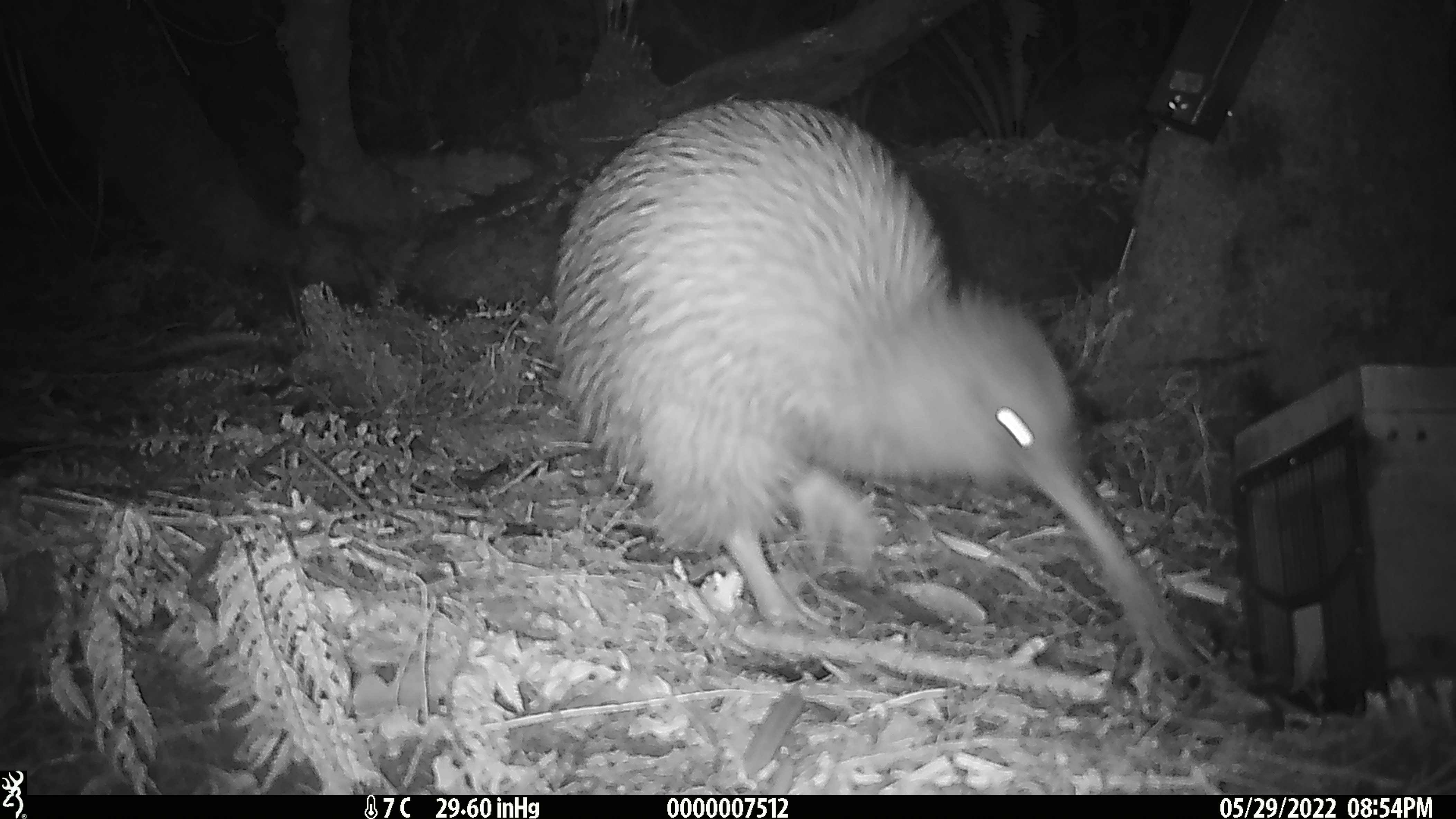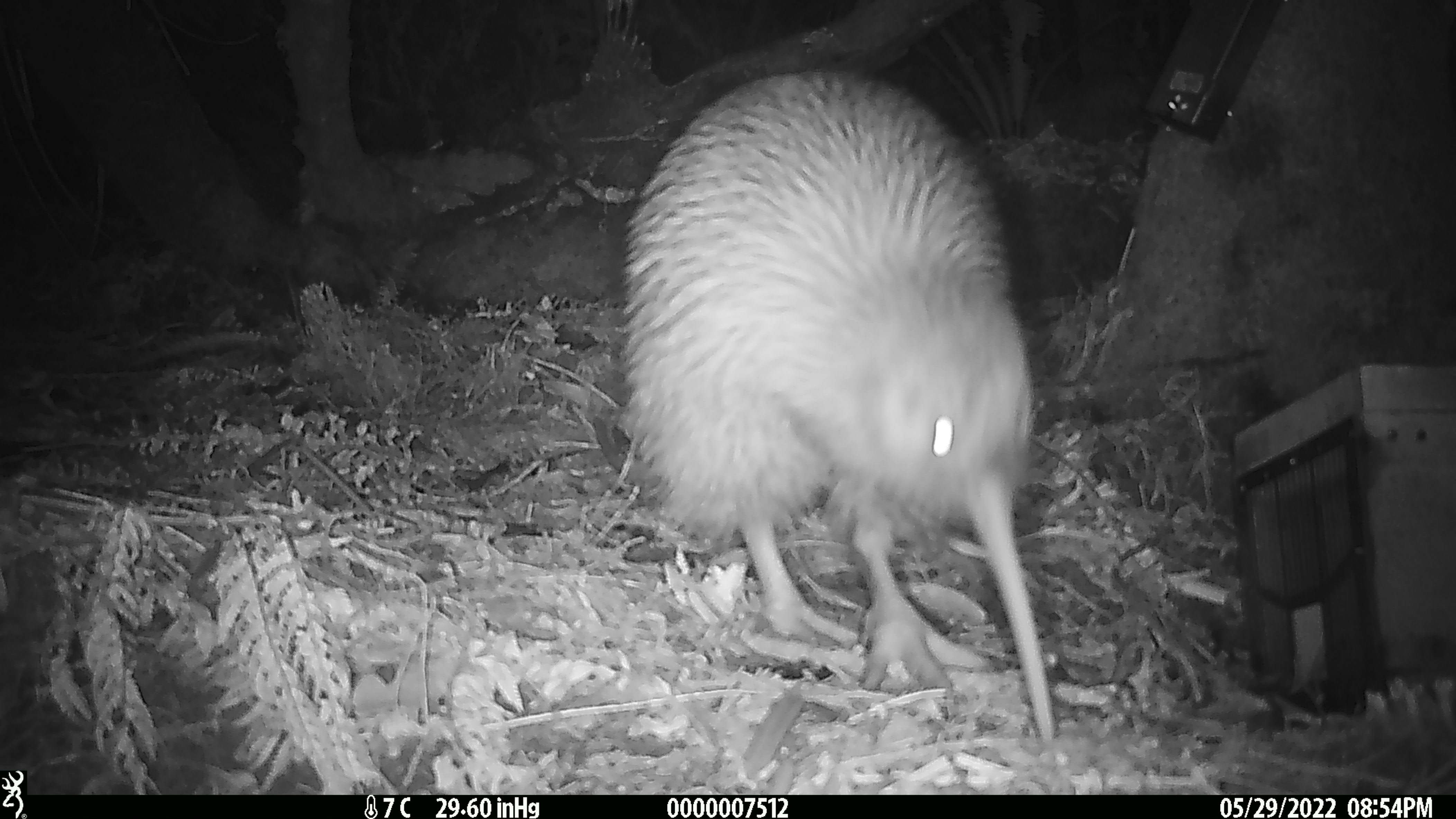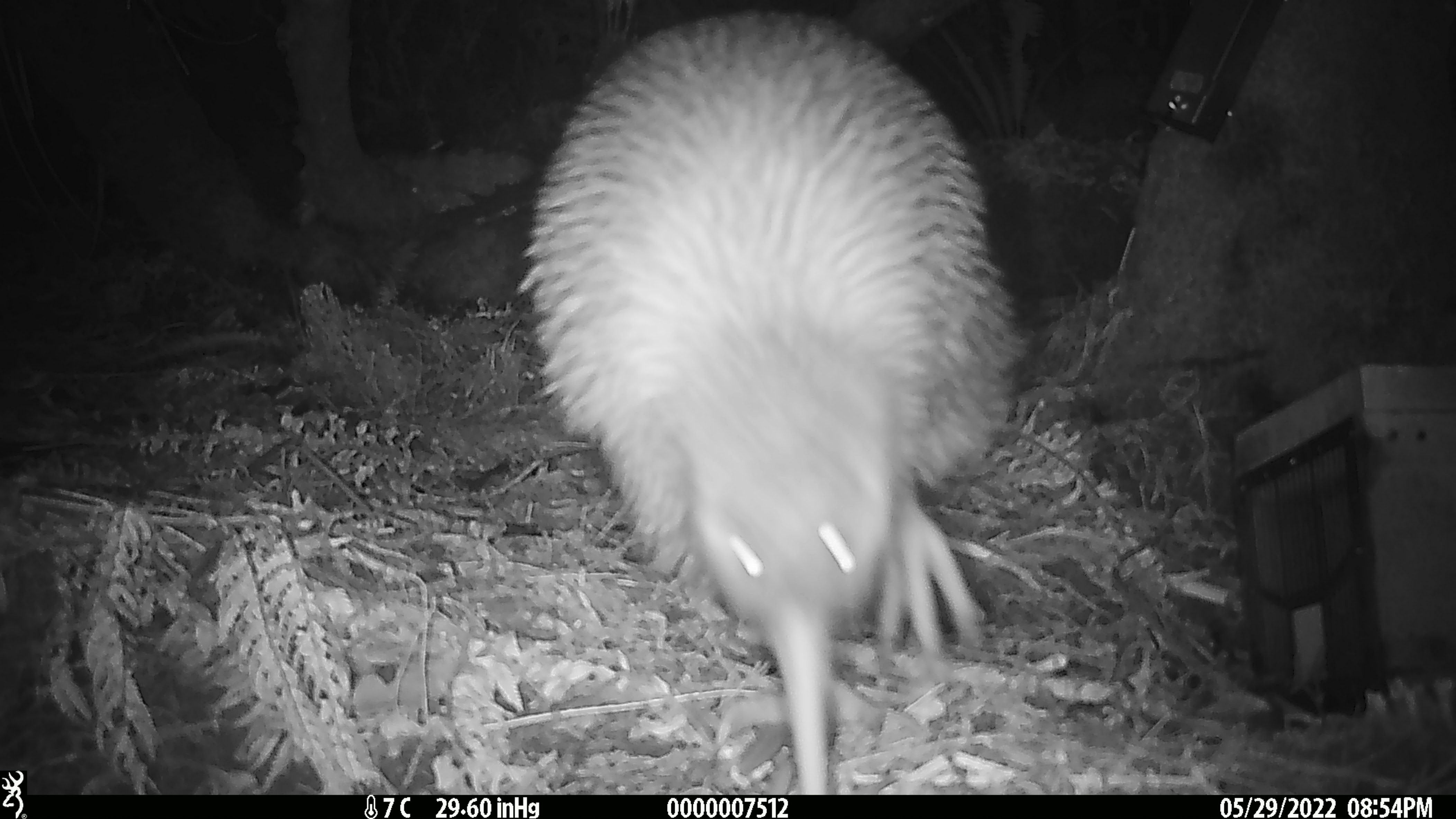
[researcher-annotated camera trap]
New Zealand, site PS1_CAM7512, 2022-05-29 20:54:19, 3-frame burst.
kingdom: Animalia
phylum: Chordata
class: Aves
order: Apterygiformes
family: Apterygidae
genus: Apteryx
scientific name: Apteryx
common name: kiwi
Kiwi (Apteryx).